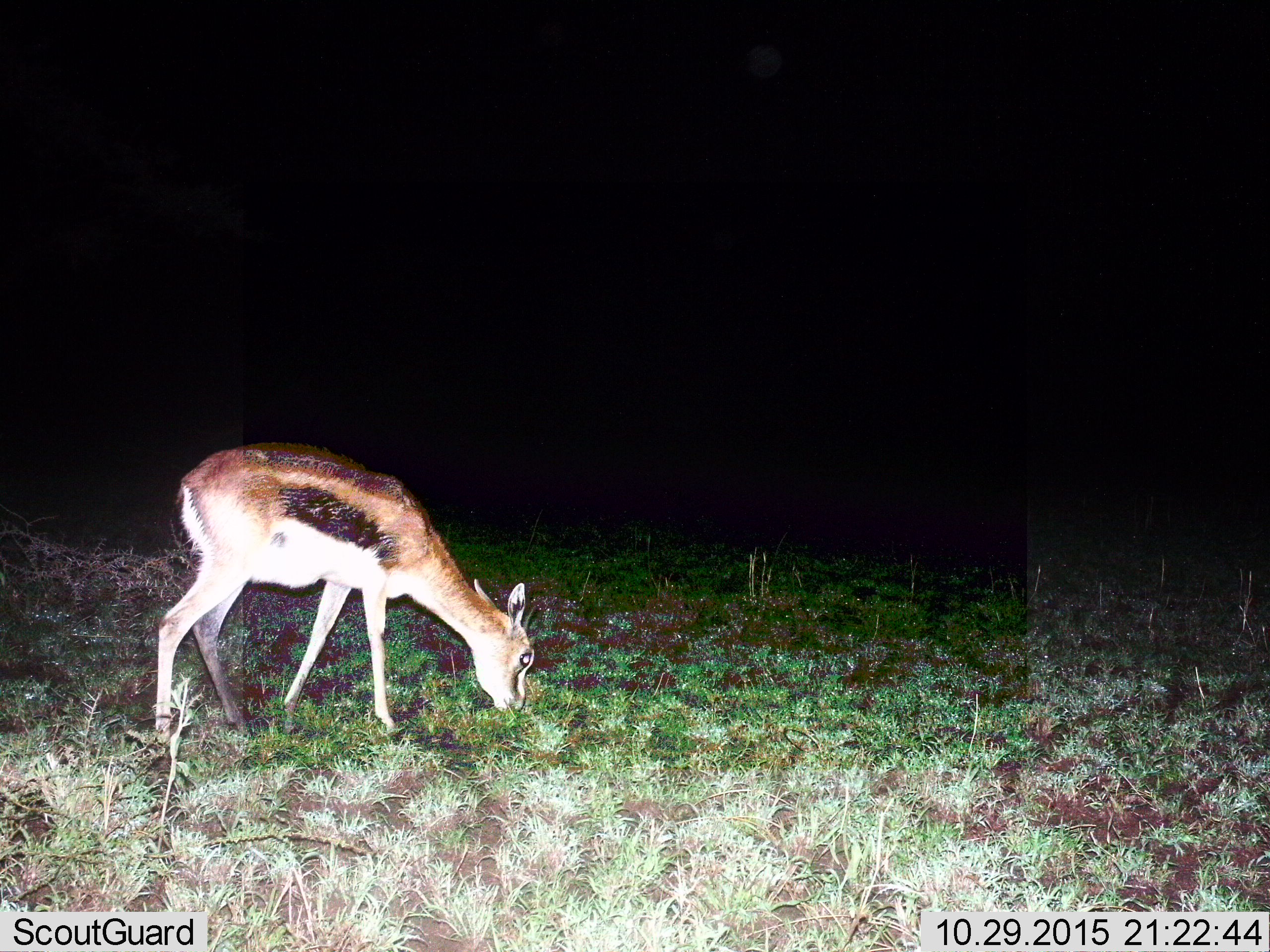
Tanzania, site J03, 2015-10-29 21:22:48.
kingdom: Animalia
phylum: Chordata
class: Mammalia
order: Artiodactyla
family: Bovidae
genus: Eudorcas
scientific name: Eudorcas thomsonii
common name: thomson's gazelle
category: gazellethomsons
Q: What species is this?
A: Gazellethomsons (thomson's gazelle) (Eudorcas thomsonii).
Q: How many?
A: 1.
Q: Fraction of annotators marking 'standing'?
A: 25%.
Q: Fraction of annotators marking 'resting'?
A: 0%.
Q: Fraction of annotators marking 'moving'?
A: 0%.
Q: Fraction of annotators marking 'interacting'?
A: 0%.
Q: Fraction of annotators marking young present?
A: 12%.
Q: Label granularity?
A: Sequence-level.